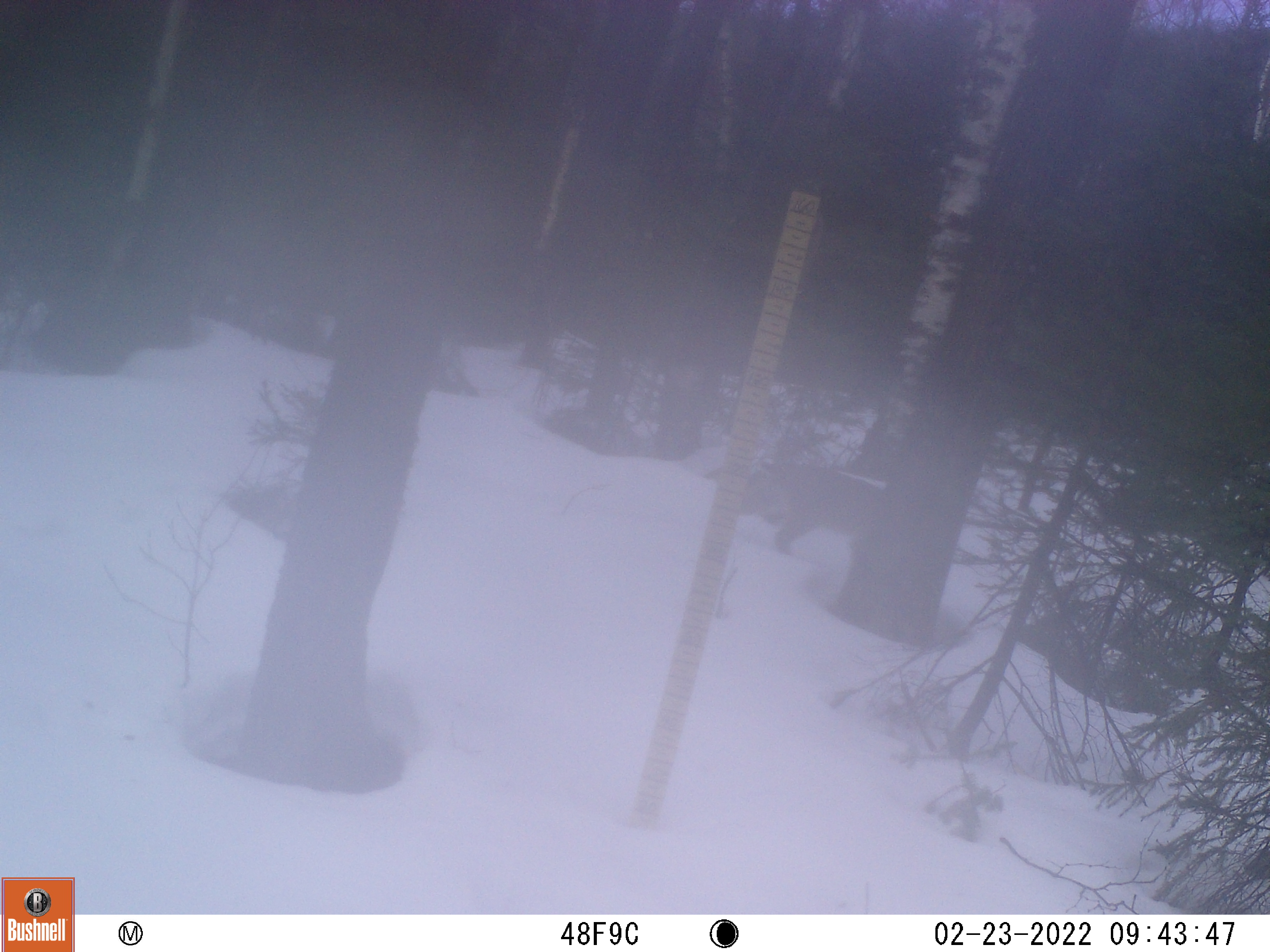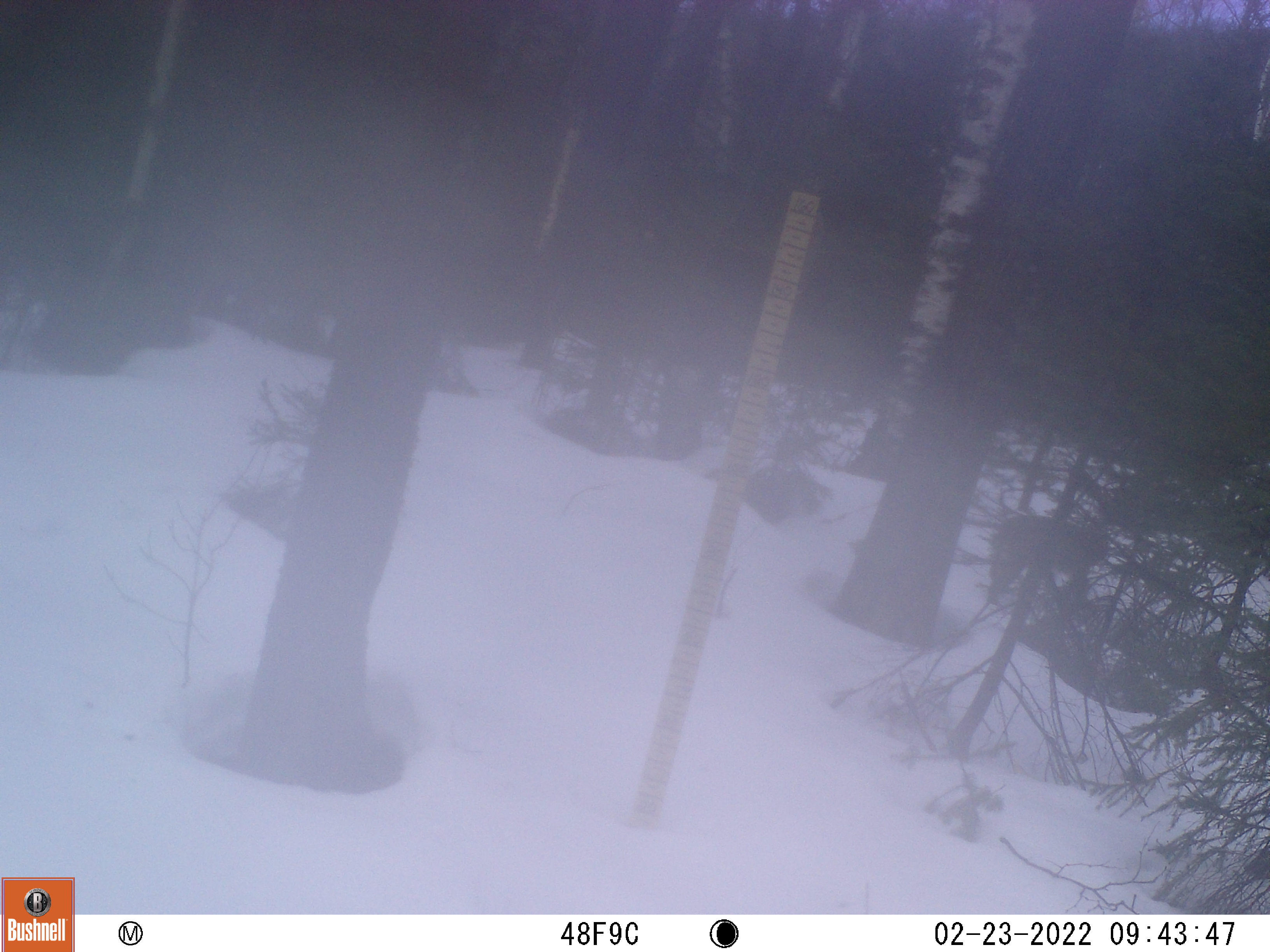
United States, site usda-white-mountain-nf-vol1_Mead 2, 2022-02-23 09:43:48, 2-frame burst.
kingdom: Animalia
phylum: Chordata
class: Mammalia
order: Carnivora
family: Canidae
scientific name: Canidae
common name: canid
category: canid sp.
Canid sp. (canid) (Canidae).